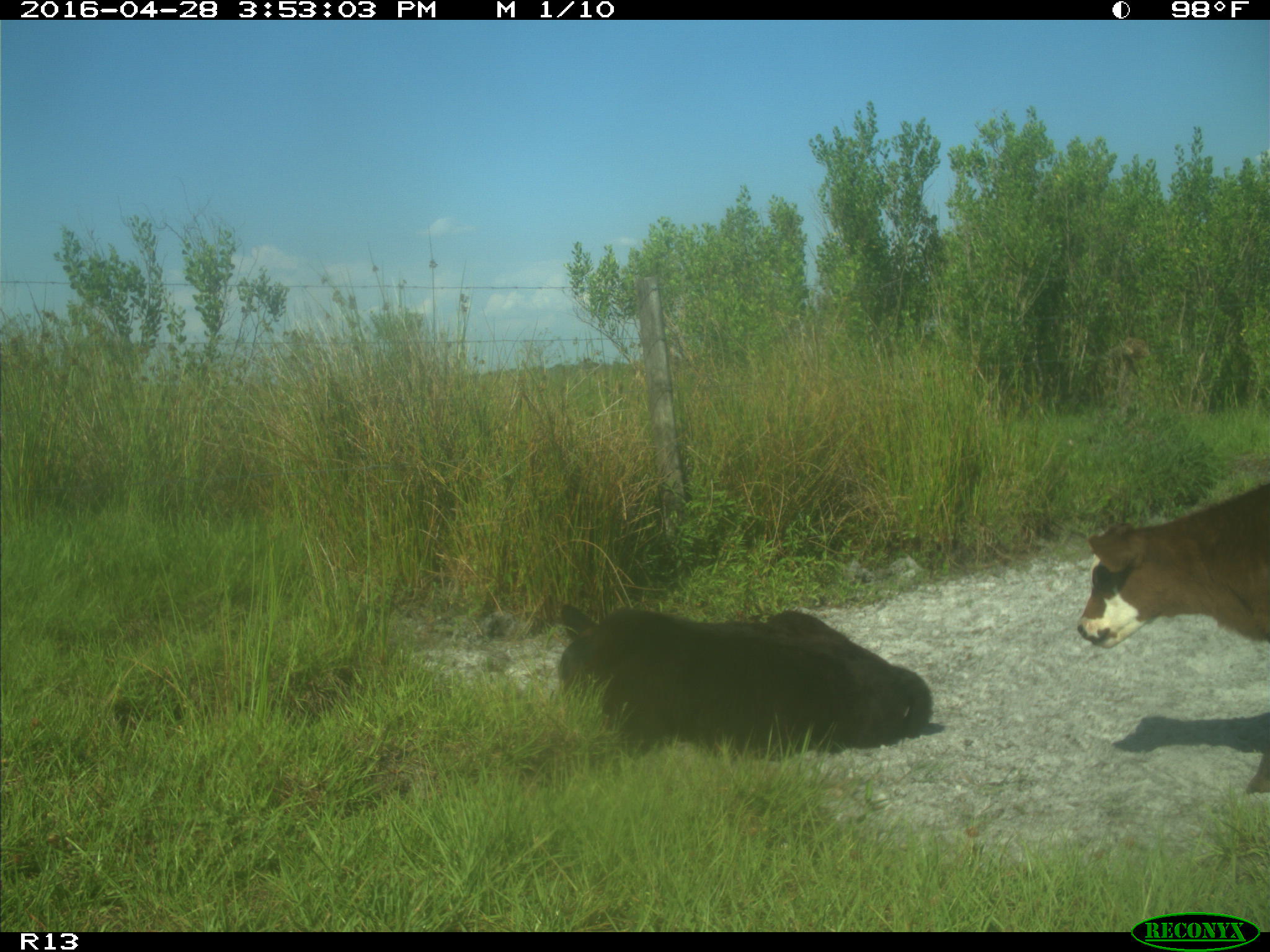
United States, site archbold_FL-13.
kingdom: Animalia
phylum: Chordata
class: Mammalia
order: Artiodactyla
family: Bovidae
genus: Bos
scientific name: Bos taurus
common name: domestic cow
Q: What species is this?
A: Bos taurus (domestic cow).